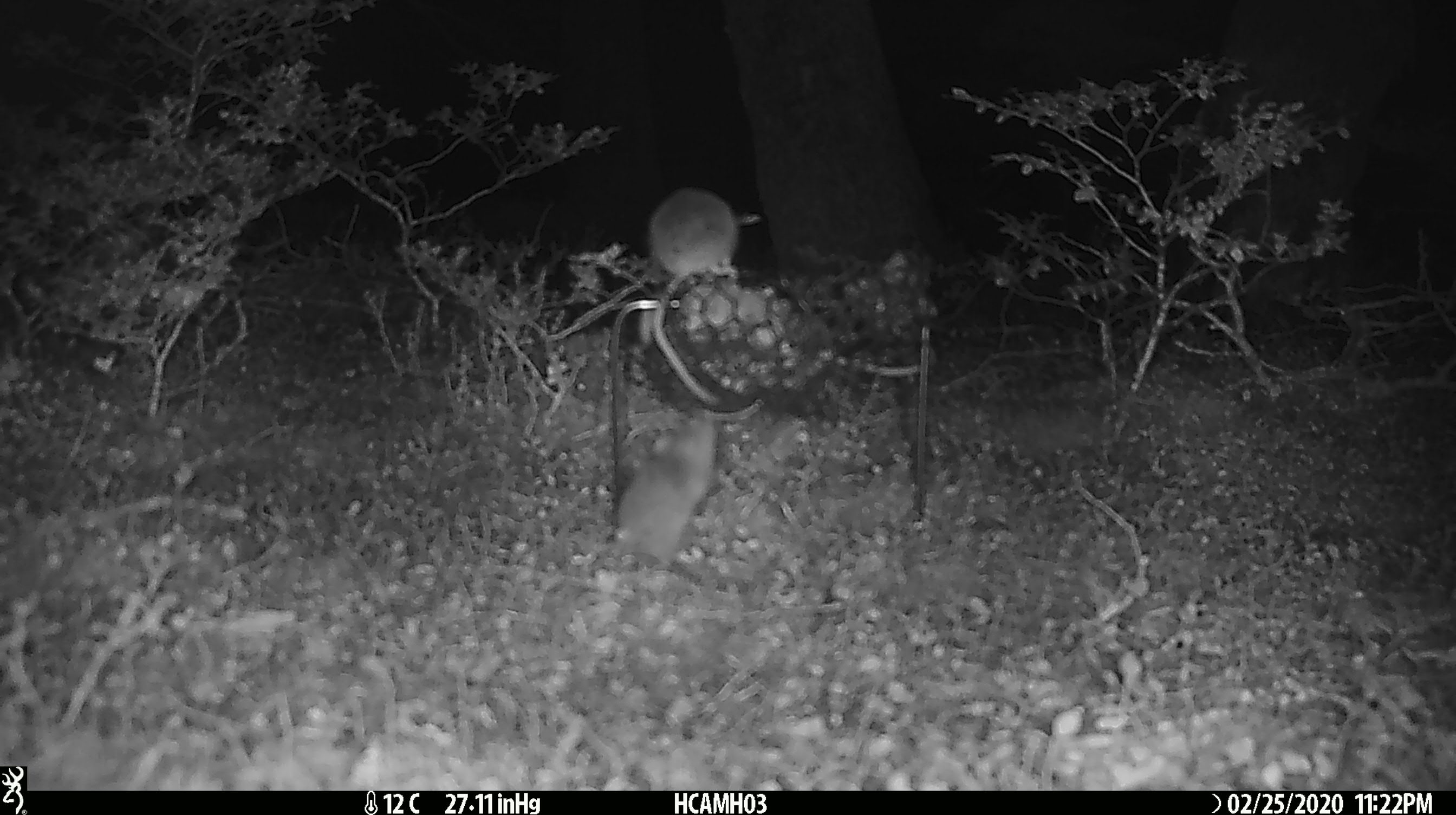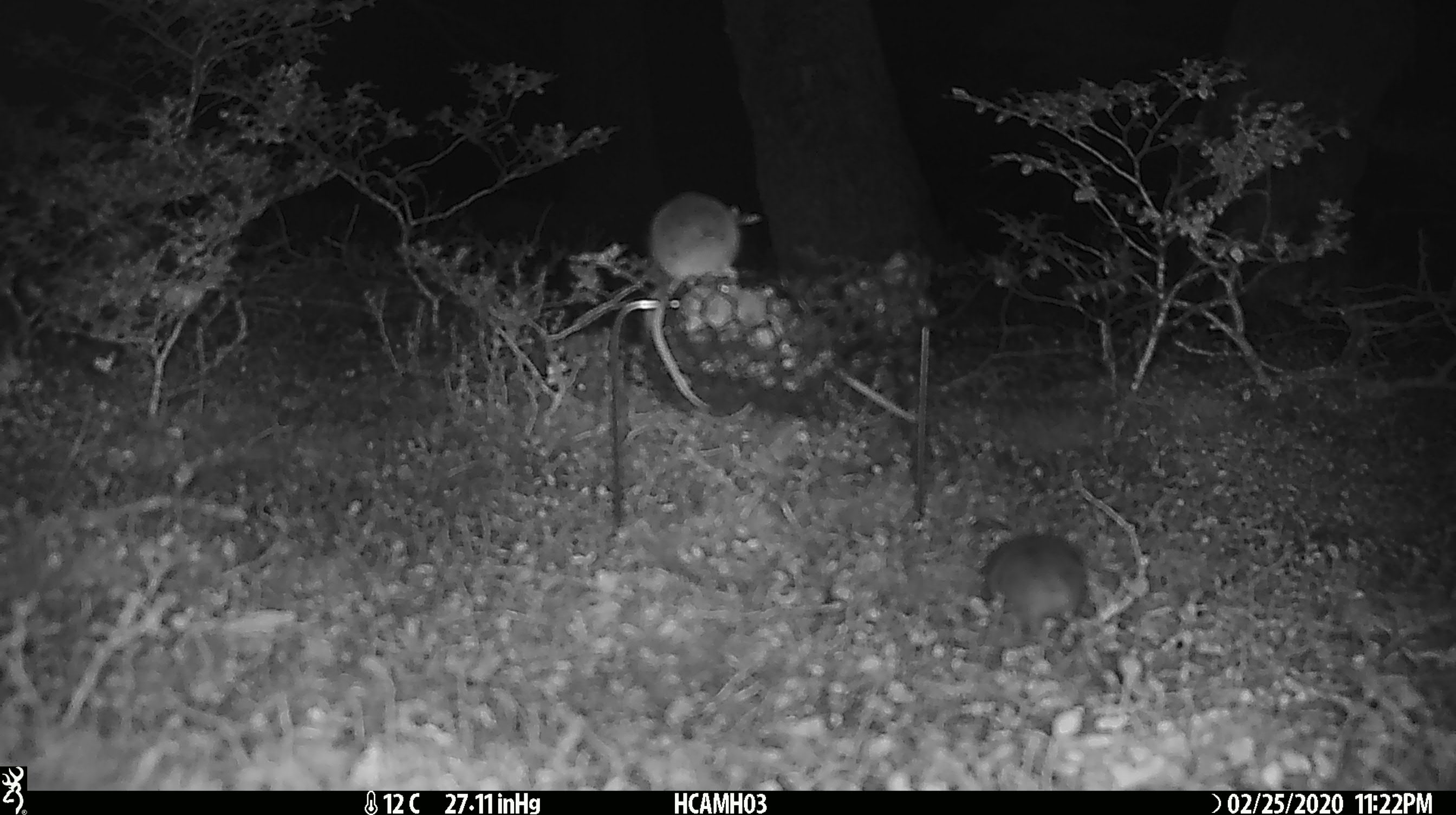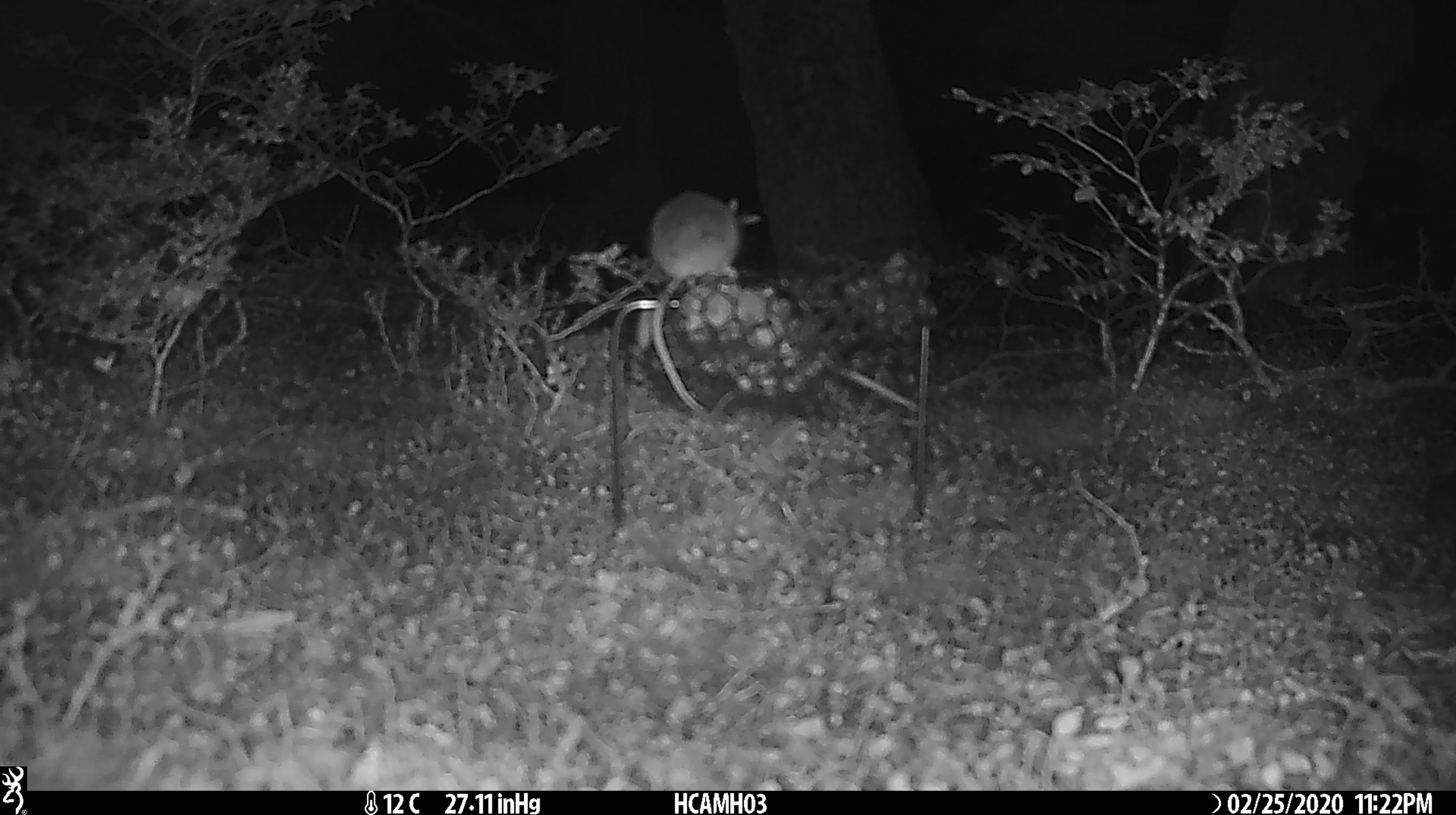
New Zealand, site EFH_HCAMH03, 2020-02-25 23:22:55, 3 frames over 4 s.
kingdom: Animalia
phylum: Chordata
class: Mammalia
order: Rodentia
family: Muridae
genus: Mus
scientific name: Mus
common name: mouse